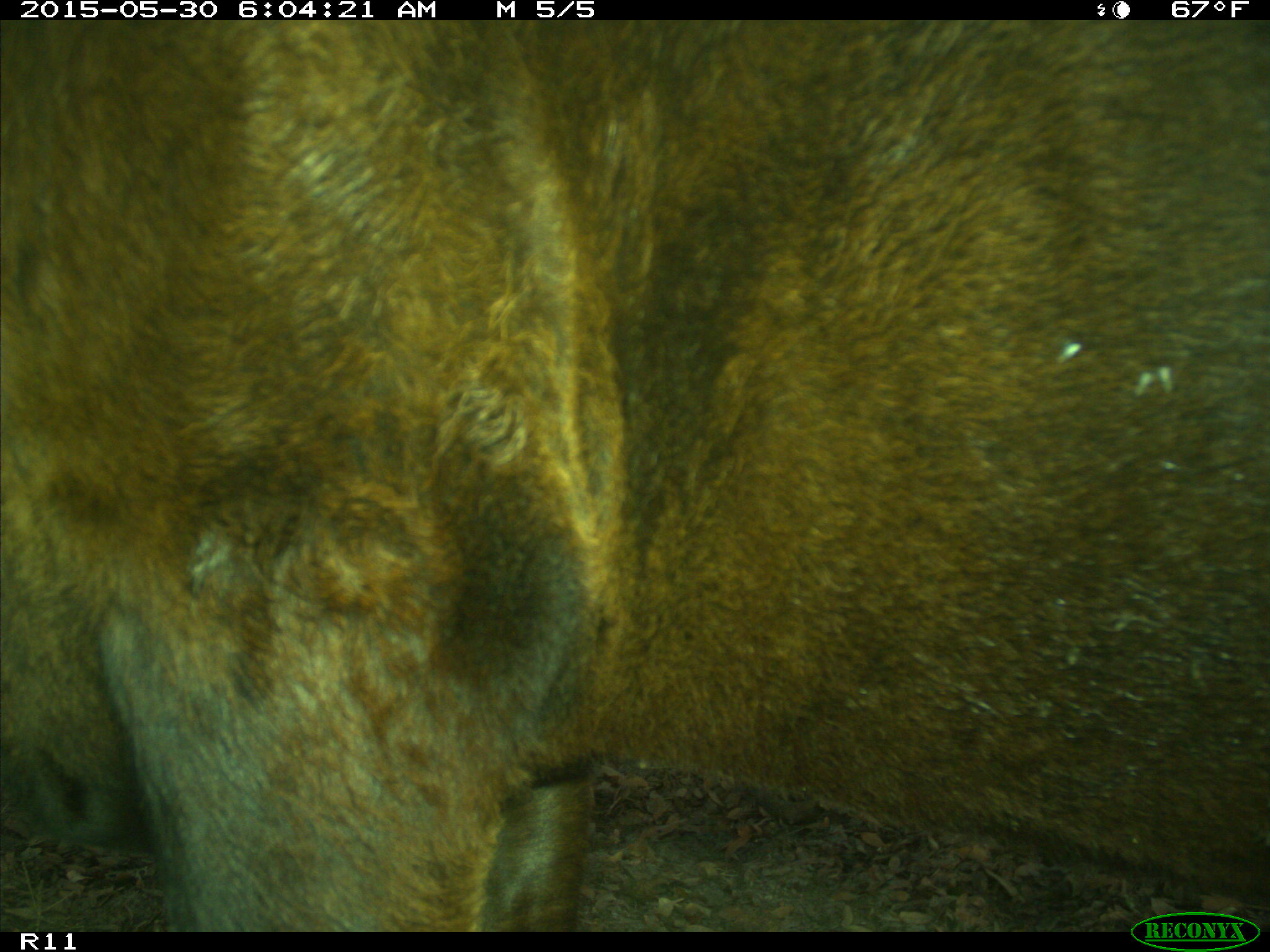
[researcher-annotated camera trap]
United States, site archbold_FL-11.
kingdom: Animalia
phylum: Chordata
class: Mammalia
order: Artiodactyla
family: Bovidae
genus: Bos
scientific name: Bos taurus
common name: domestic cow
Bos taurus (domestic cow).